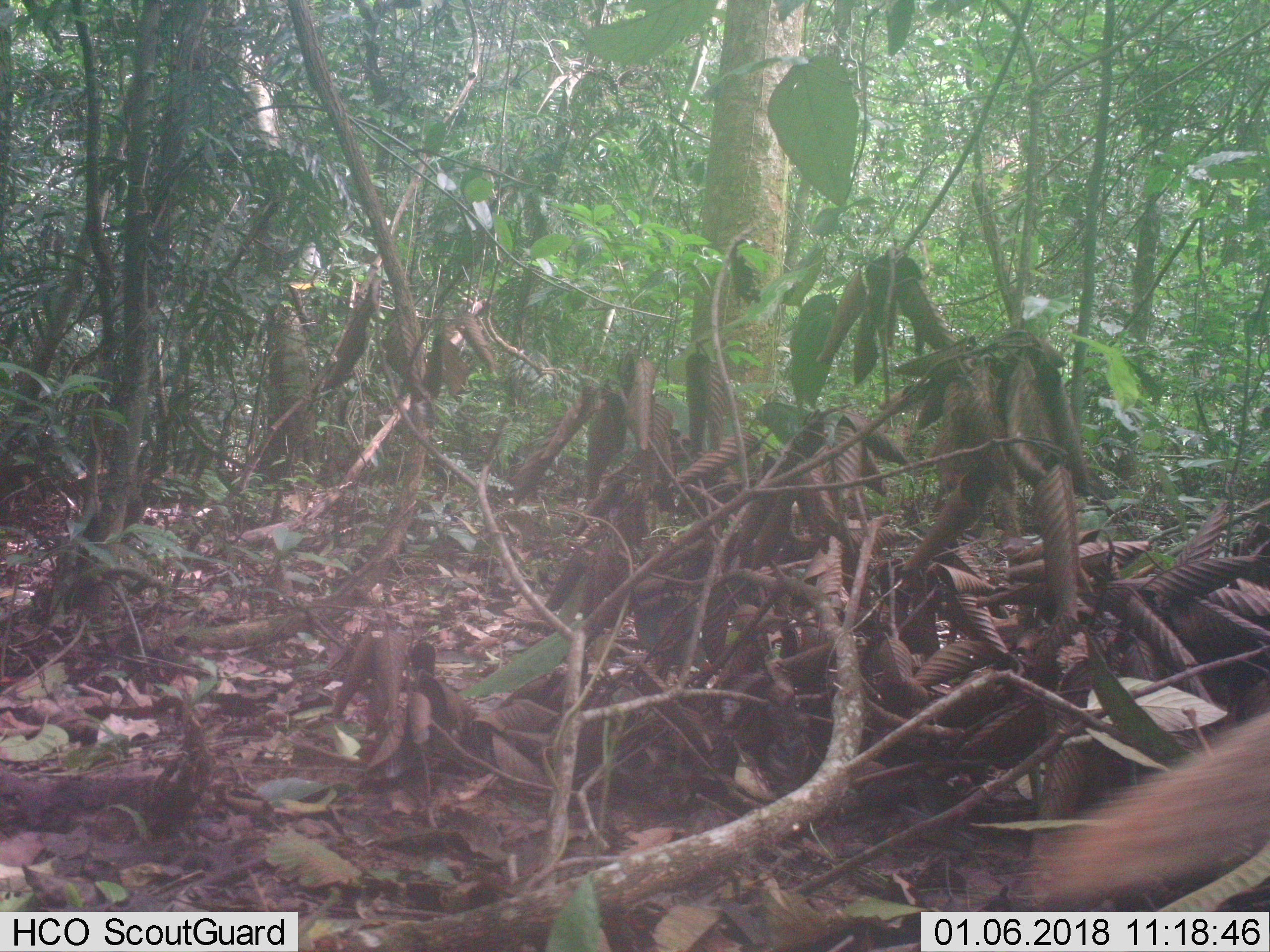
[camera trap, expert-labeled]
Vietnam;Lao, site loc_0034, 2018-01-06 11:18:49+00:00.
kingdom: Animalia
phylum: Chordata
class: Mammalia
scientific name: Mammalia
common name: mammal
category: unidentified small mammal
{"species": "unidentified small mammal (mammal) (Mammalia)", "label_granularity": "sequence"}